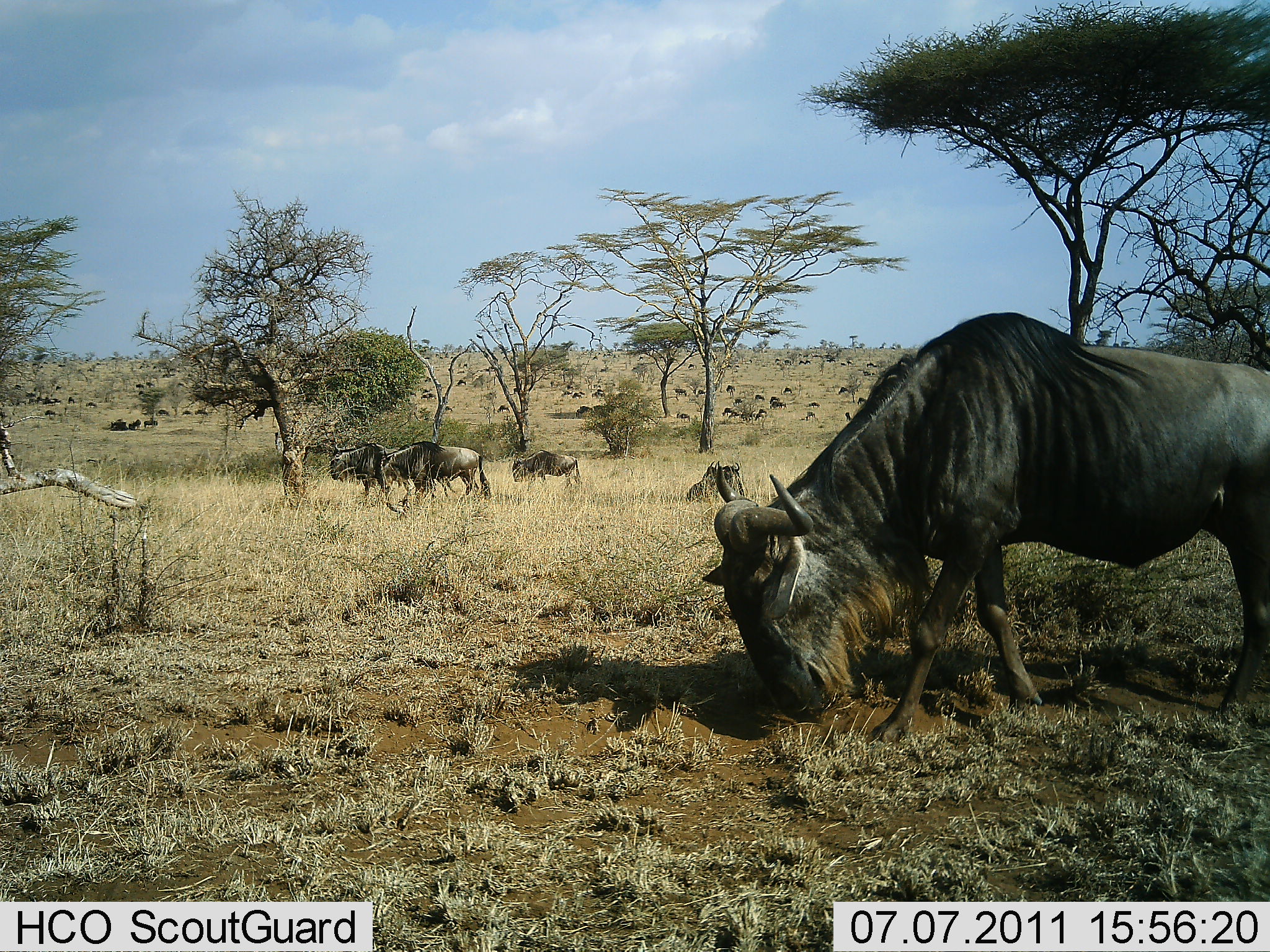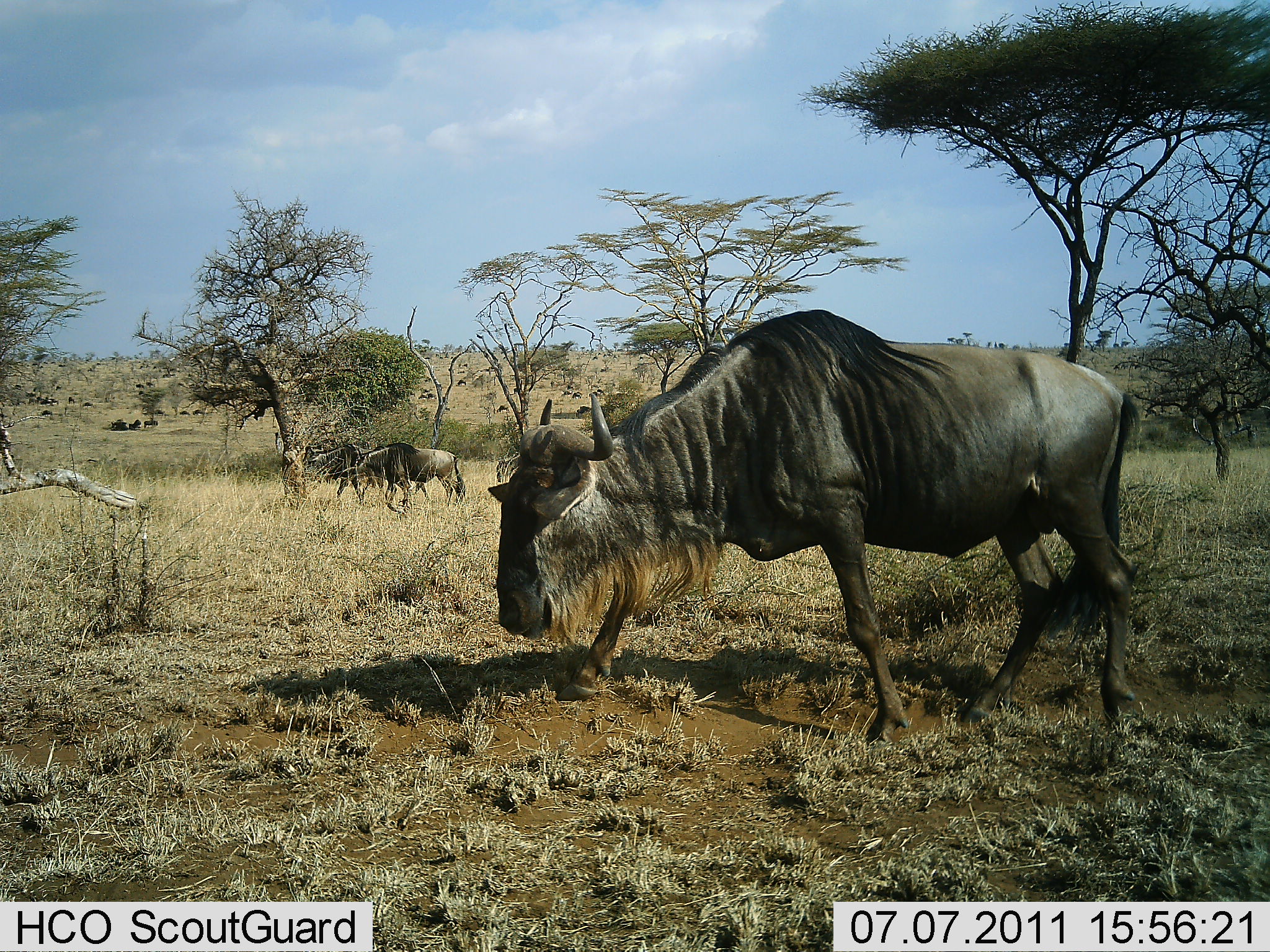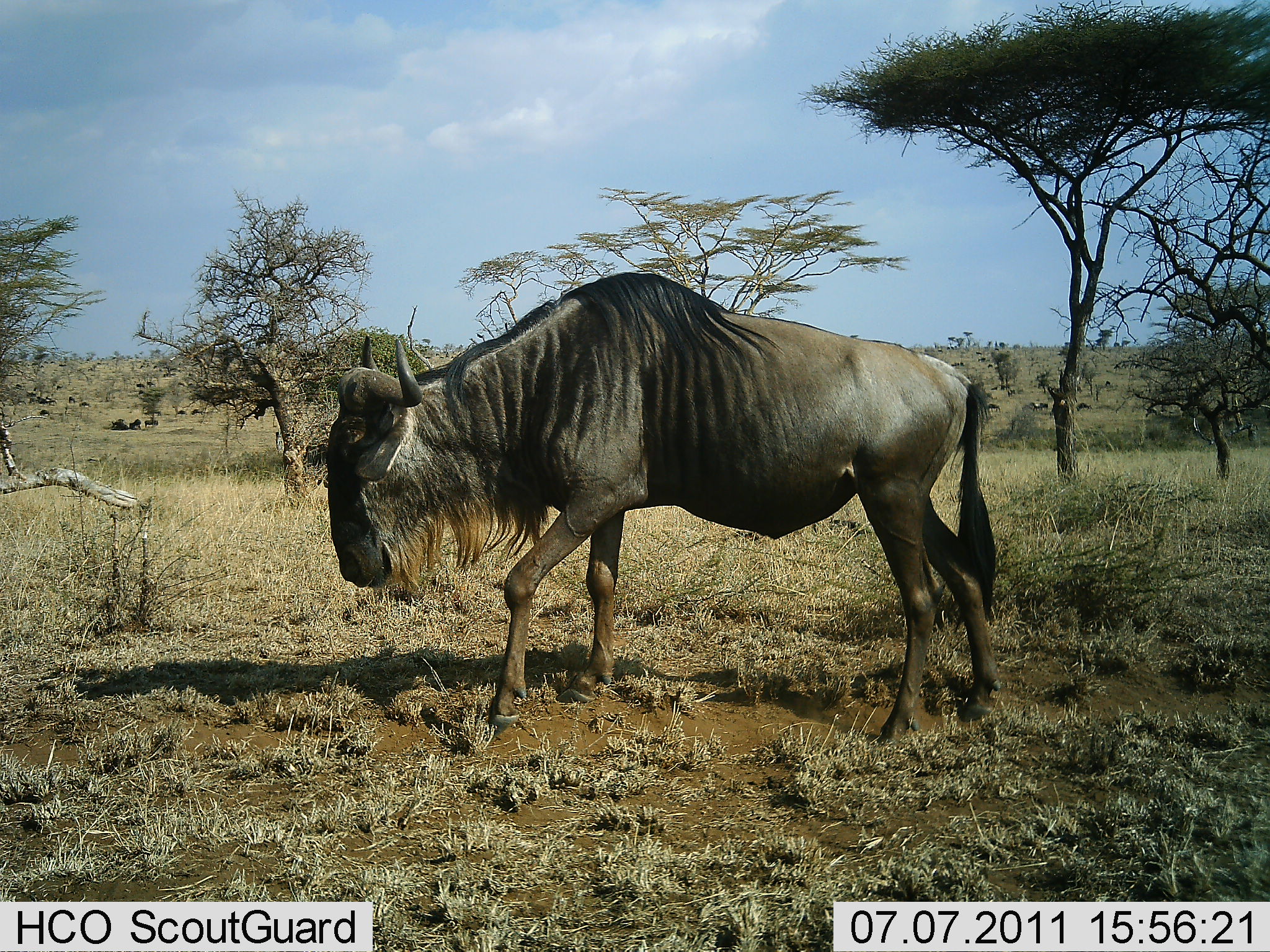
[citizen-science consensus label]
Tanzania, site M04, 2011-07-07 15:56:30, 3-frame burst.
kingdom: Animalia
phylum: Chordata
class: Mammalia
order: Artiodactyla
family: Bovidae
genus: Connochaetes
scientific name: Connochaetes taurinus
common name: blue wildebeest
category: wildebeest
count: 11-50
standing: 45%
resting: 18%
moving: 64%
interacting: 0%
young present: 0%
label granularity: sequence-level